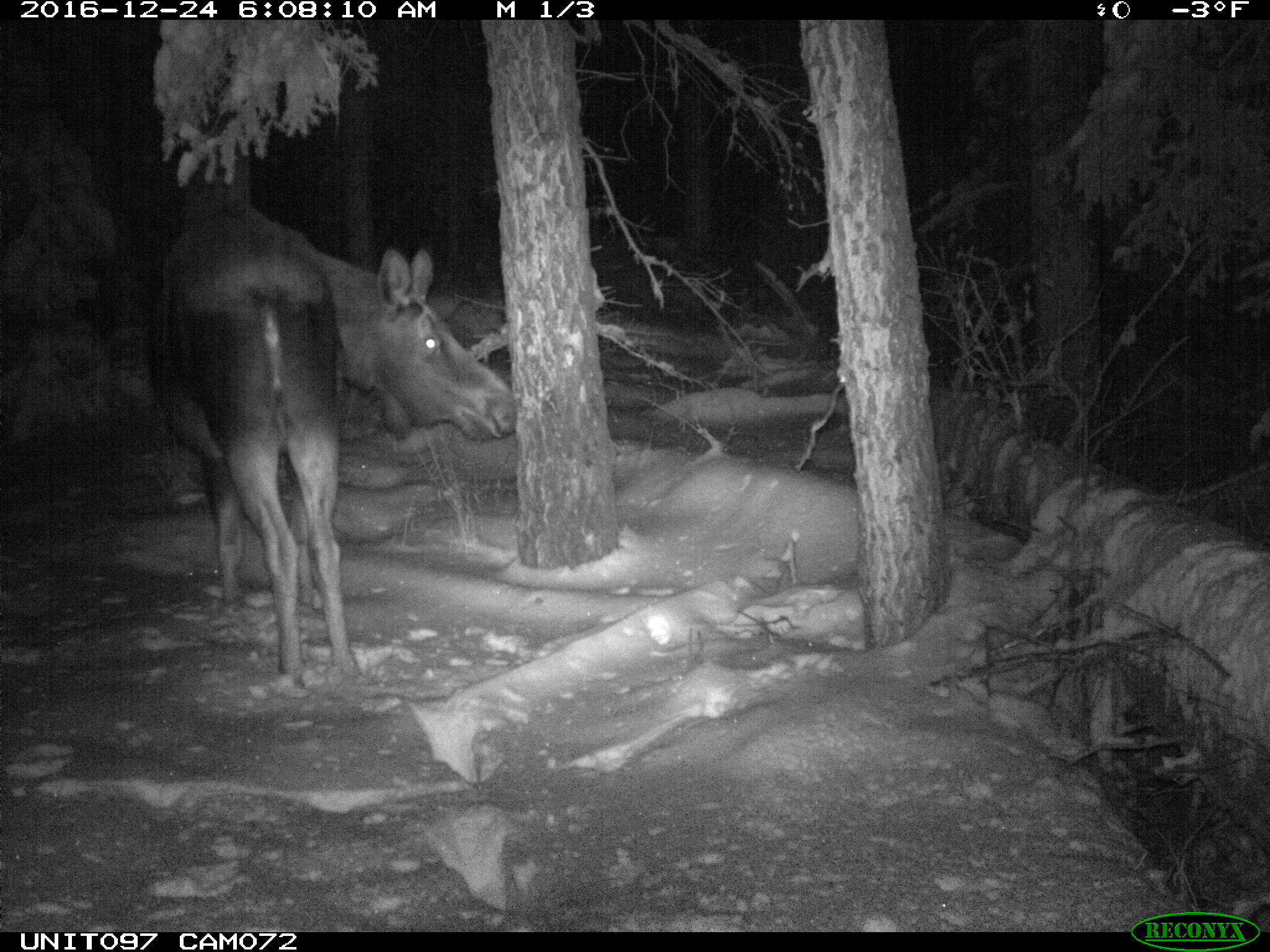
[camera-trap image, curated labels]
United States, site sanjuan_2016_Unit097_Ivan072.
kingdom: Animalia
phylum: Chordata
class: Mammalia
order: Artiodactyla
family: Cervidae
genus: Alces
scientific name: Alces alces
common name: moose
Alces alces (moose).